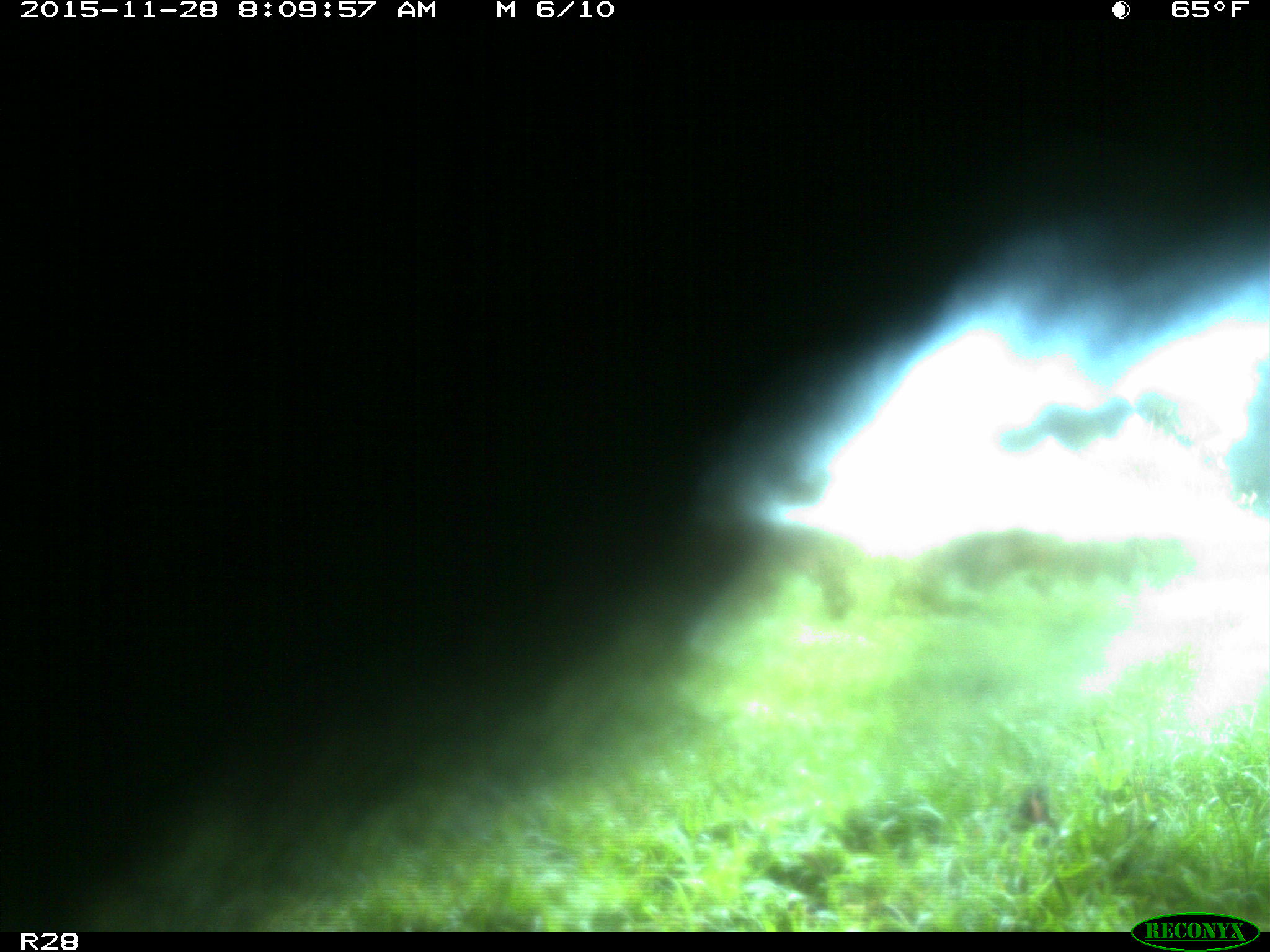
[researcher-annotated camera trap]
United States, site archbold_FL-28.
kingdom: Animalia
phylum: Chordata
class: Mammalia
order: Artiodactyla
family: Bovidae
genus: Bos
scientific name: Bos taurus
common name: domestic cow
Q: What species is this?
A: Bos taurus (domestic cow).